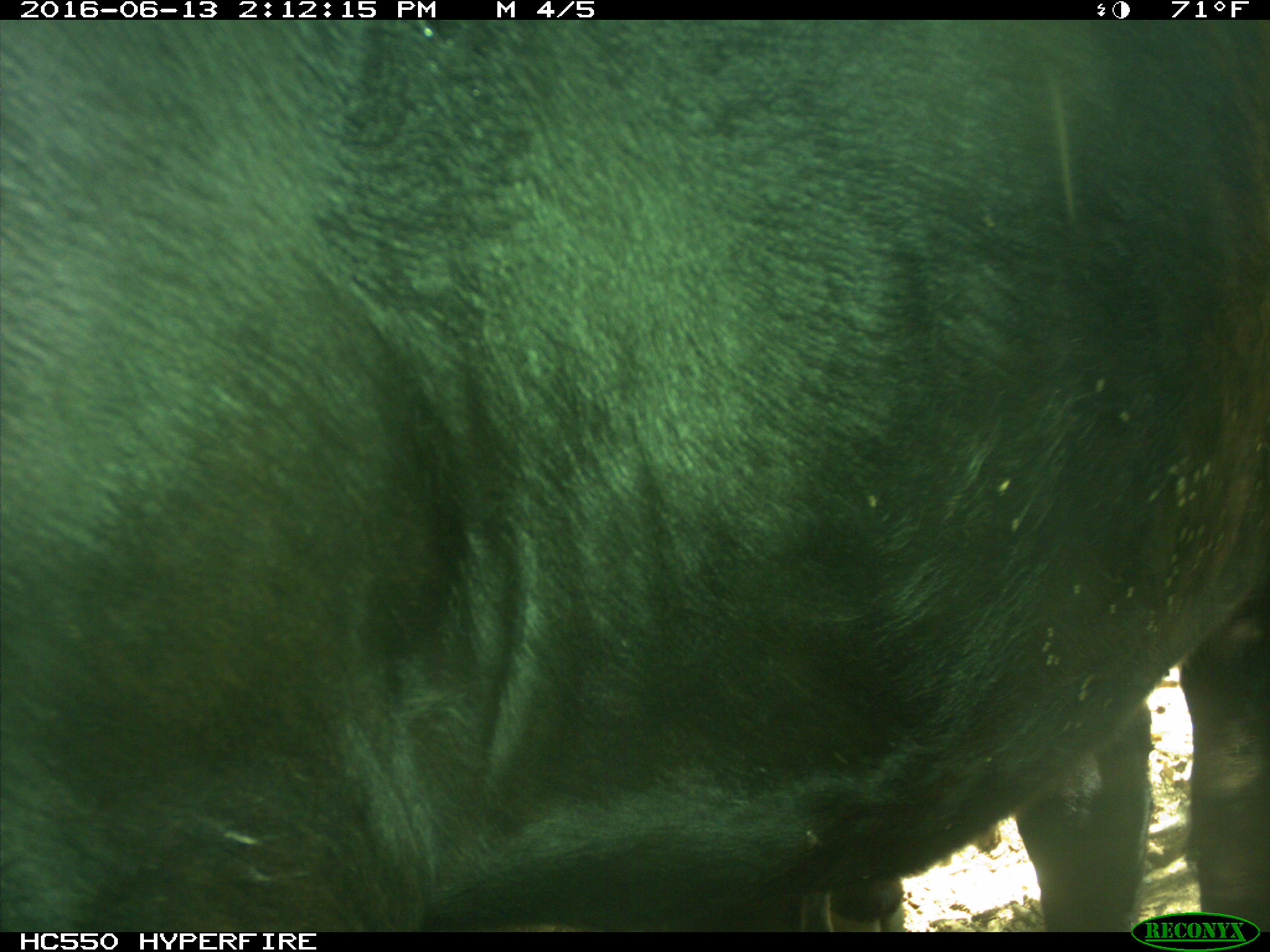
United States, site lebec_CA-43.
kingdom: Animalia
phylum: Chordata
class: Mammalia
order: Artiodactyla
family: Bovidae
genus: Bos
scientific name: Bos taurus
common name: domestic cow